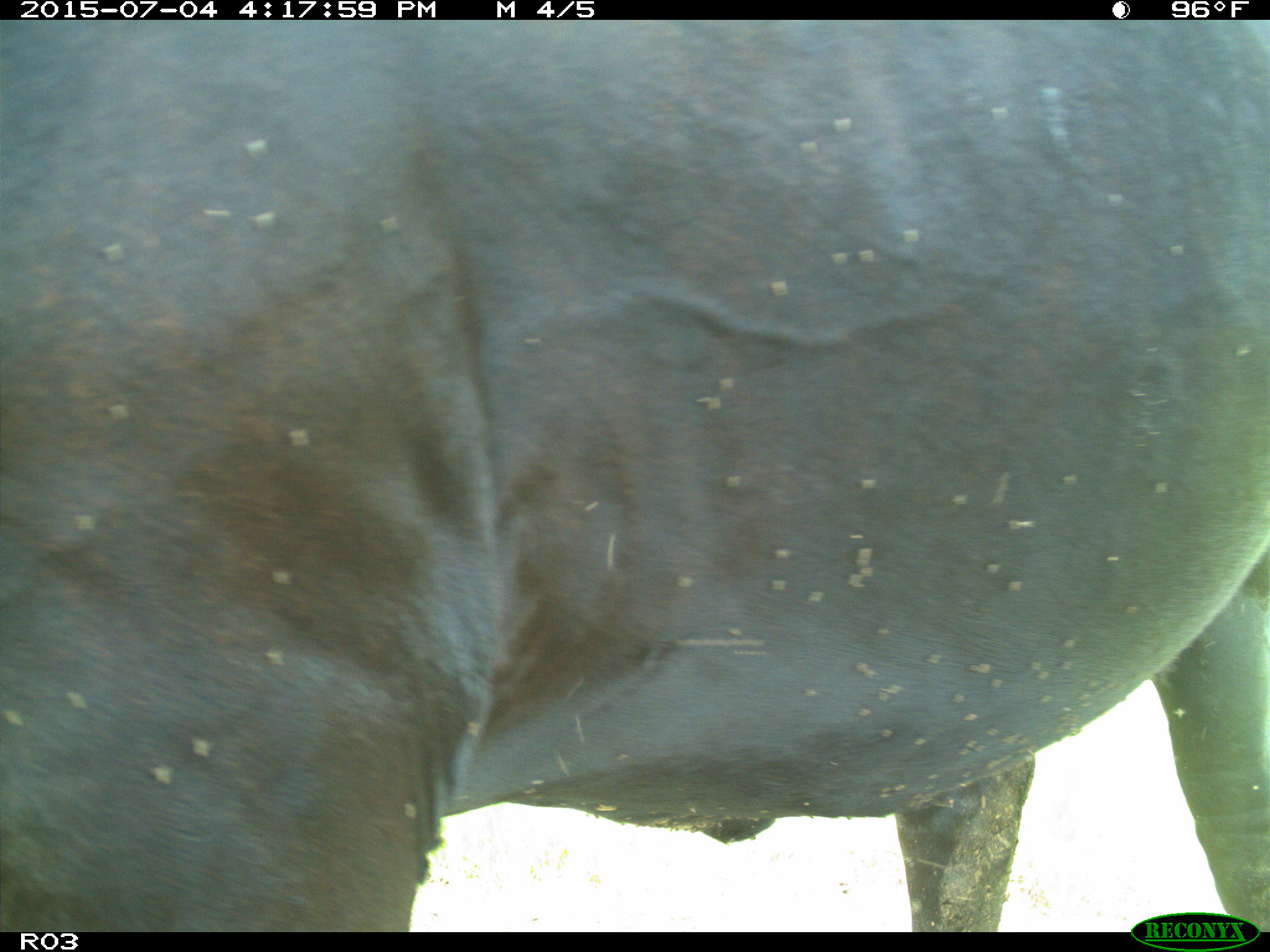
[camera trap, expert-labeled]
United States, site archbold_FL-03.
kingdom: Animalia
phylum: Chordata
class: Mammalia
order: Artiodactyla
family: Bovidae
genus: Bos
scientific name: Bos taurus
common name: domestic cow